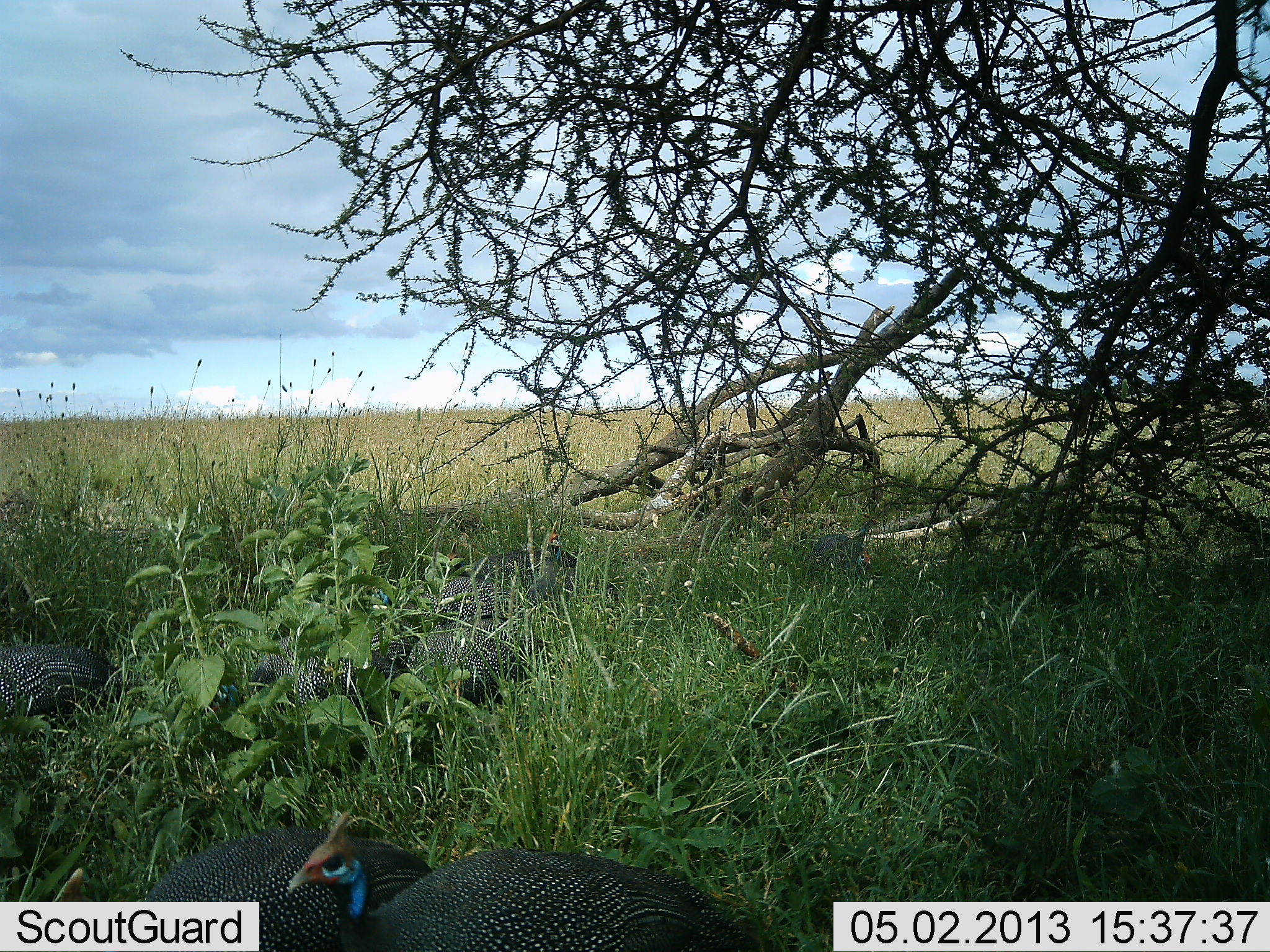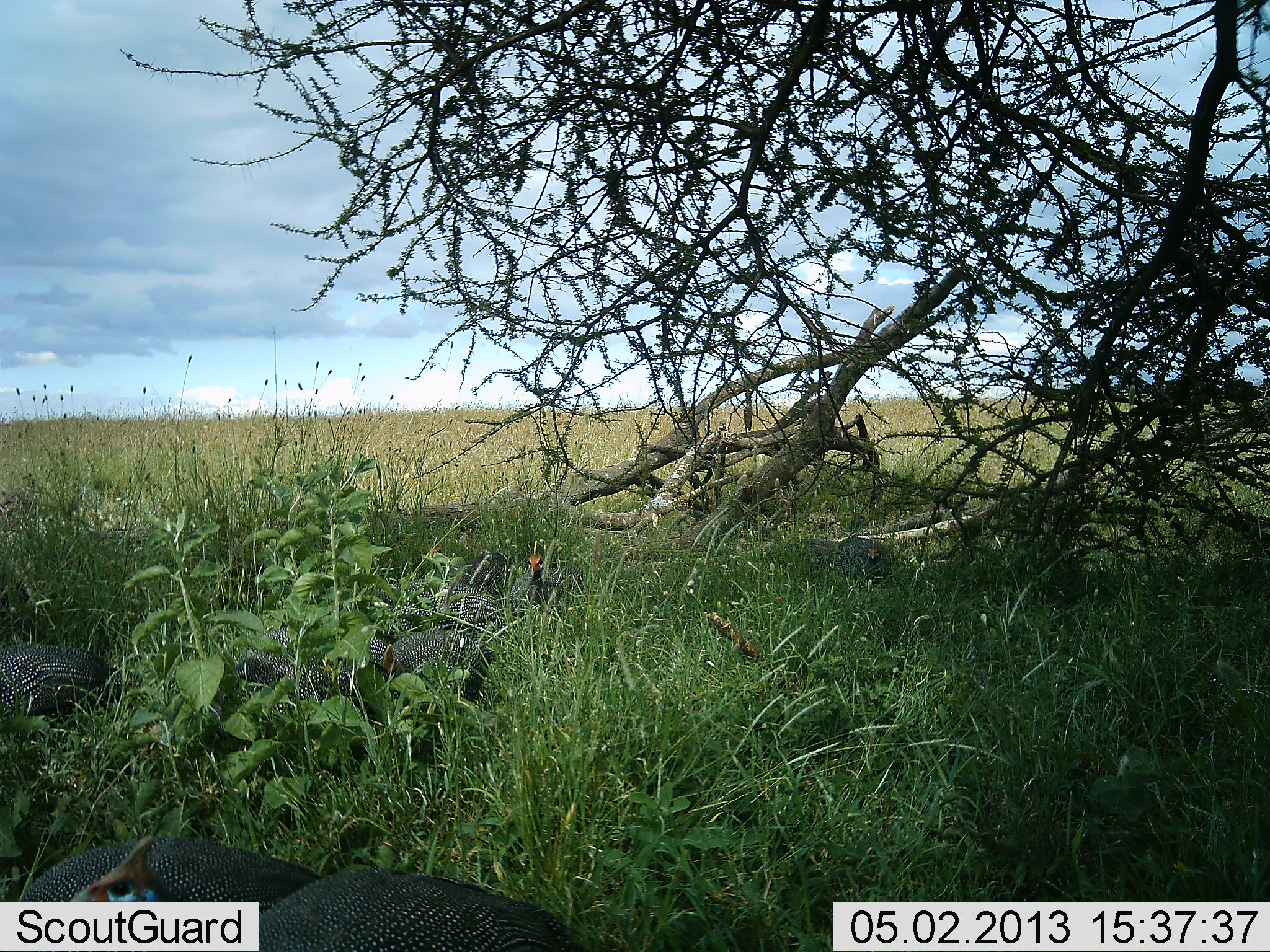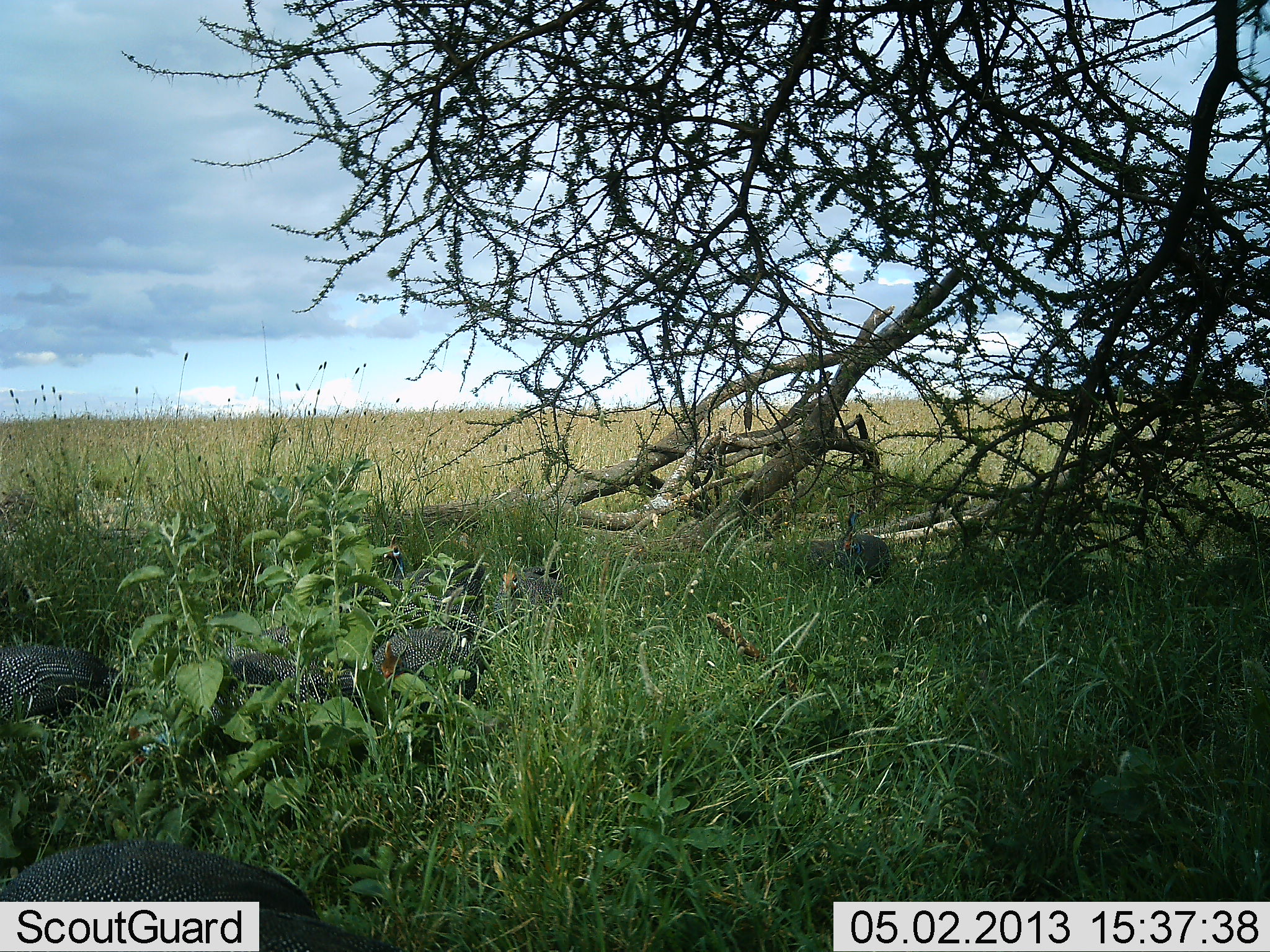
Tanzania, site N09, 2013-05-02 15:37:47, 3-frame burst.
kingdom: Animalia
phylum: Chordata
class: Aves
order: Galliformes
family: Numididae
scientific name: Numididae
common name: guinea fowl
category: guineafowl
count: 8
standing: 44%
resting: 6%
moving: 67%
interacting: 6%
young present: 0%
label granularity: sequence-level